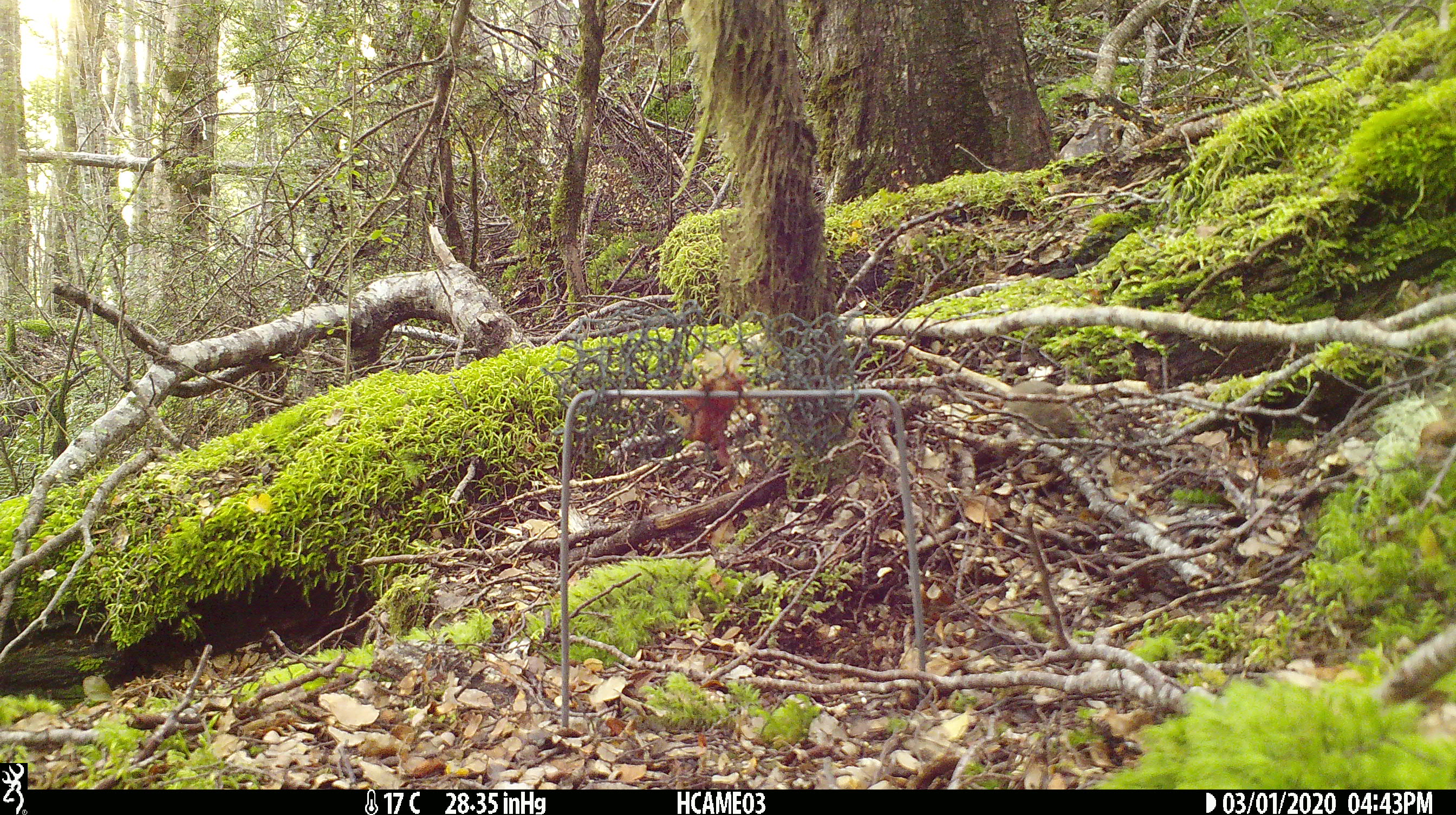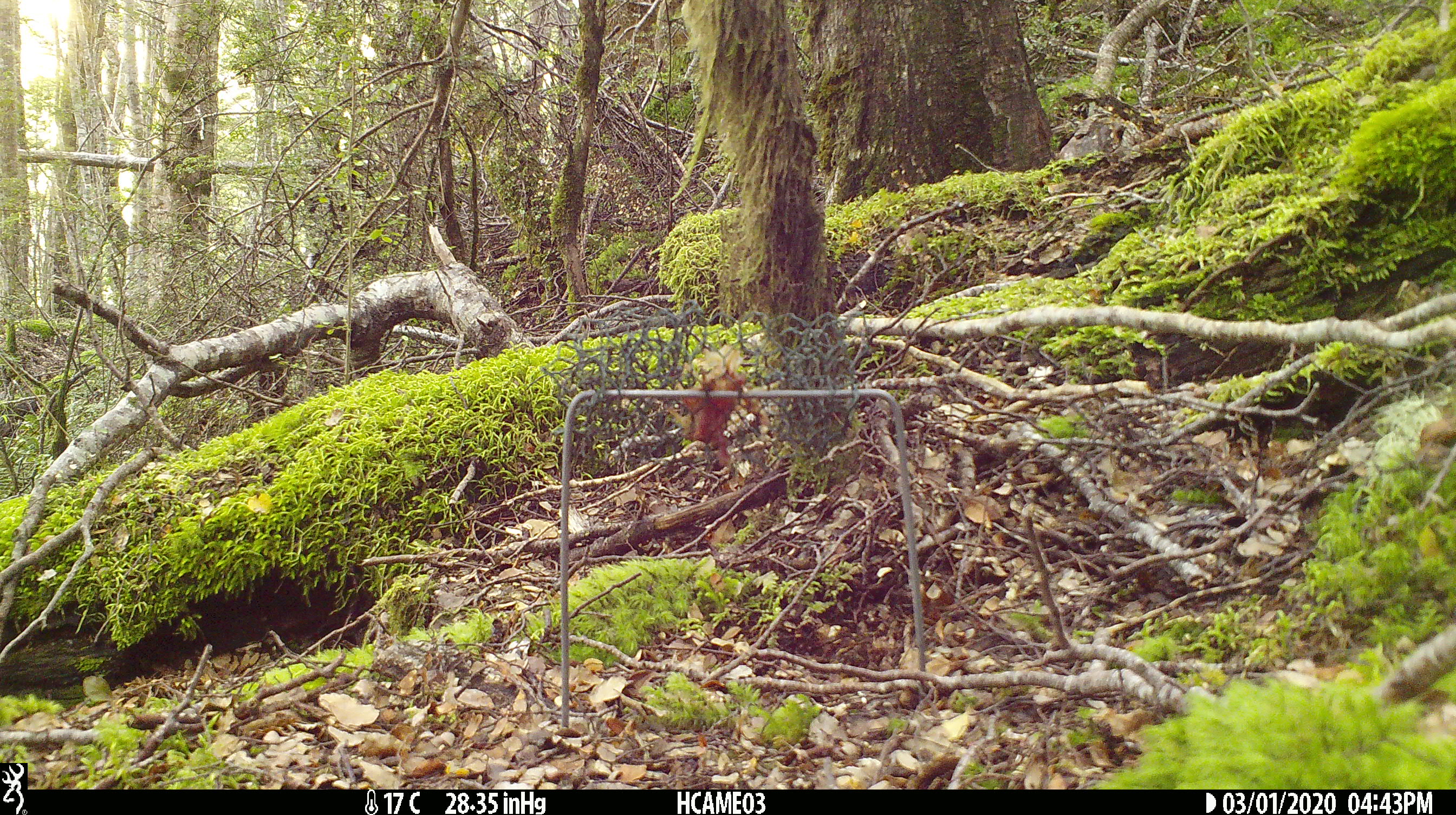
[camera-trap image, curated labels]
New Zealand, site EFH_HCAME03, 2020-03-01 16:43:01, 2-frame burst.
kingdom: Animalia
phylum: Chordata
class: Mammalia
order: Rodentia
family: Muridae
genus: Mus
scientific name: Mus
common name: mouse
Mouse (Mus).